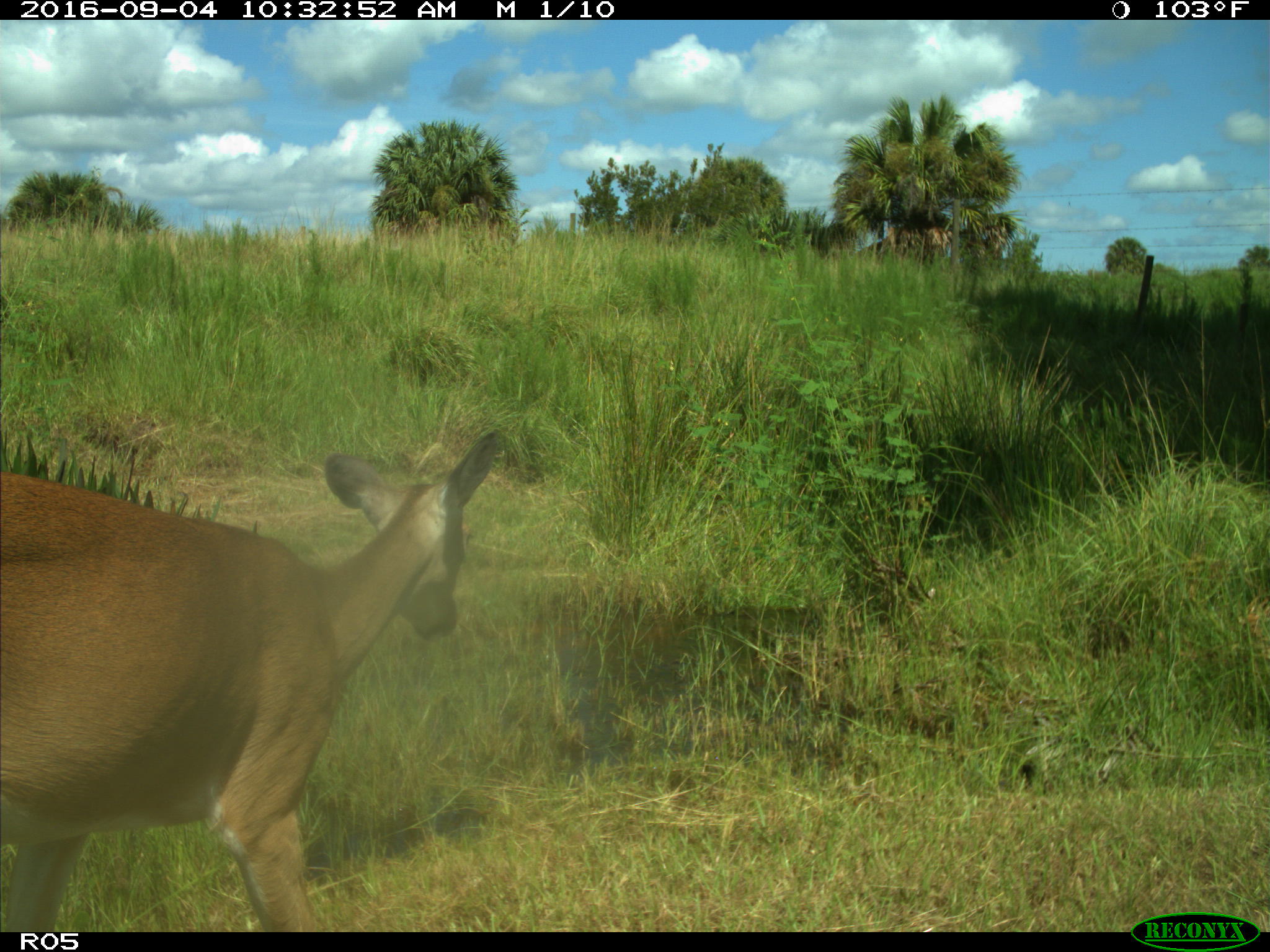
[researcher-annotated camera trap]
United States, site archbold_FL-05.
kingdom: Animalia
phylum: Chordata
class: Mammalia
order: Artiodactyla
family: Cervidae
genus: Odocoileus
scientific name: Odocoileus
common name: deer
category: unidentified deer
Unidentified deer (deer) (Odocoileus).